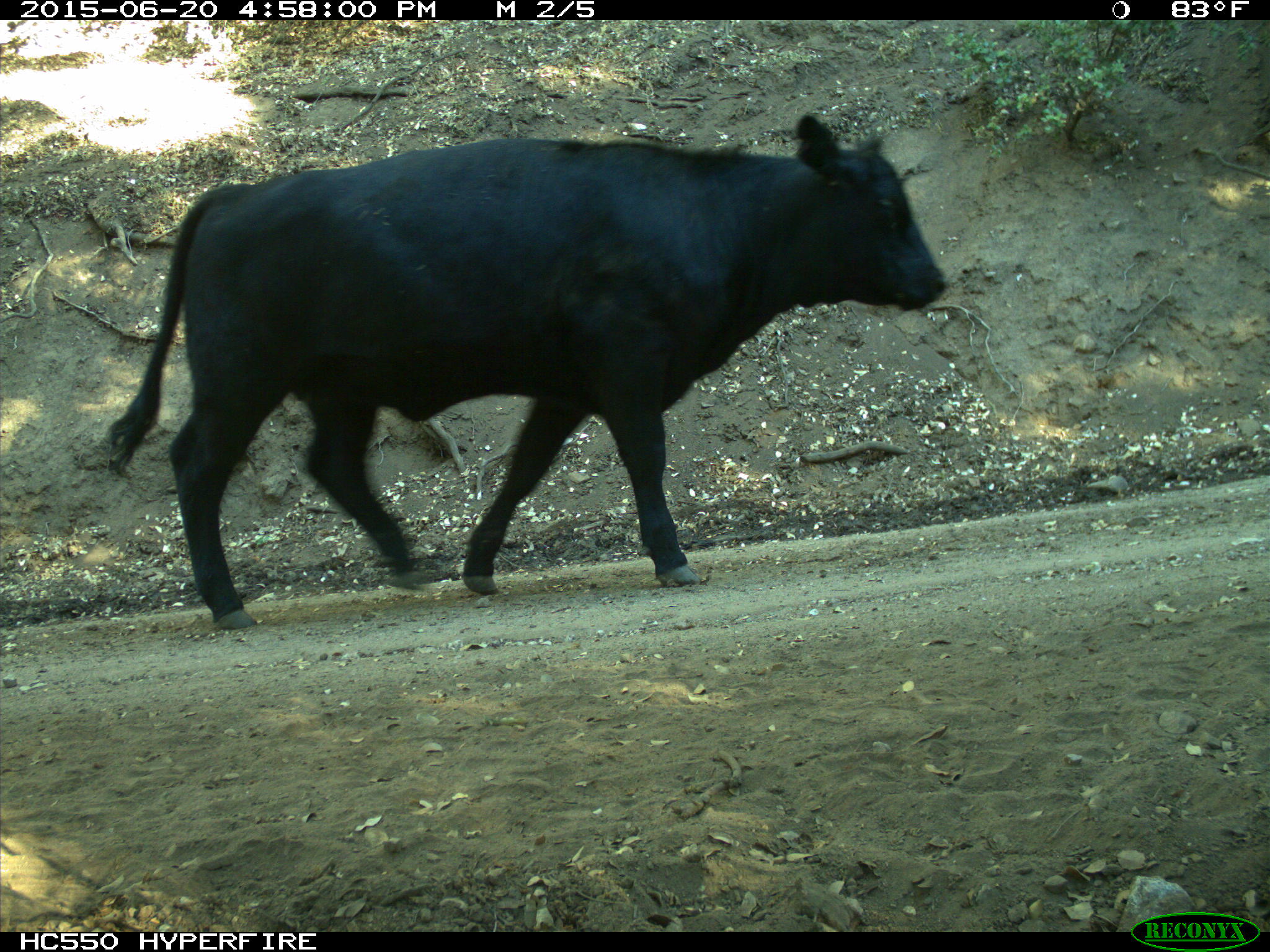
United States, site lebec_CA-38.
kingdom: Animalia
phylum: Chordata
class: Mammalia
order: Artiodactyla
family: Bovidae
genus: Bos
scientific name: Bos taurus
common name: domestic cow